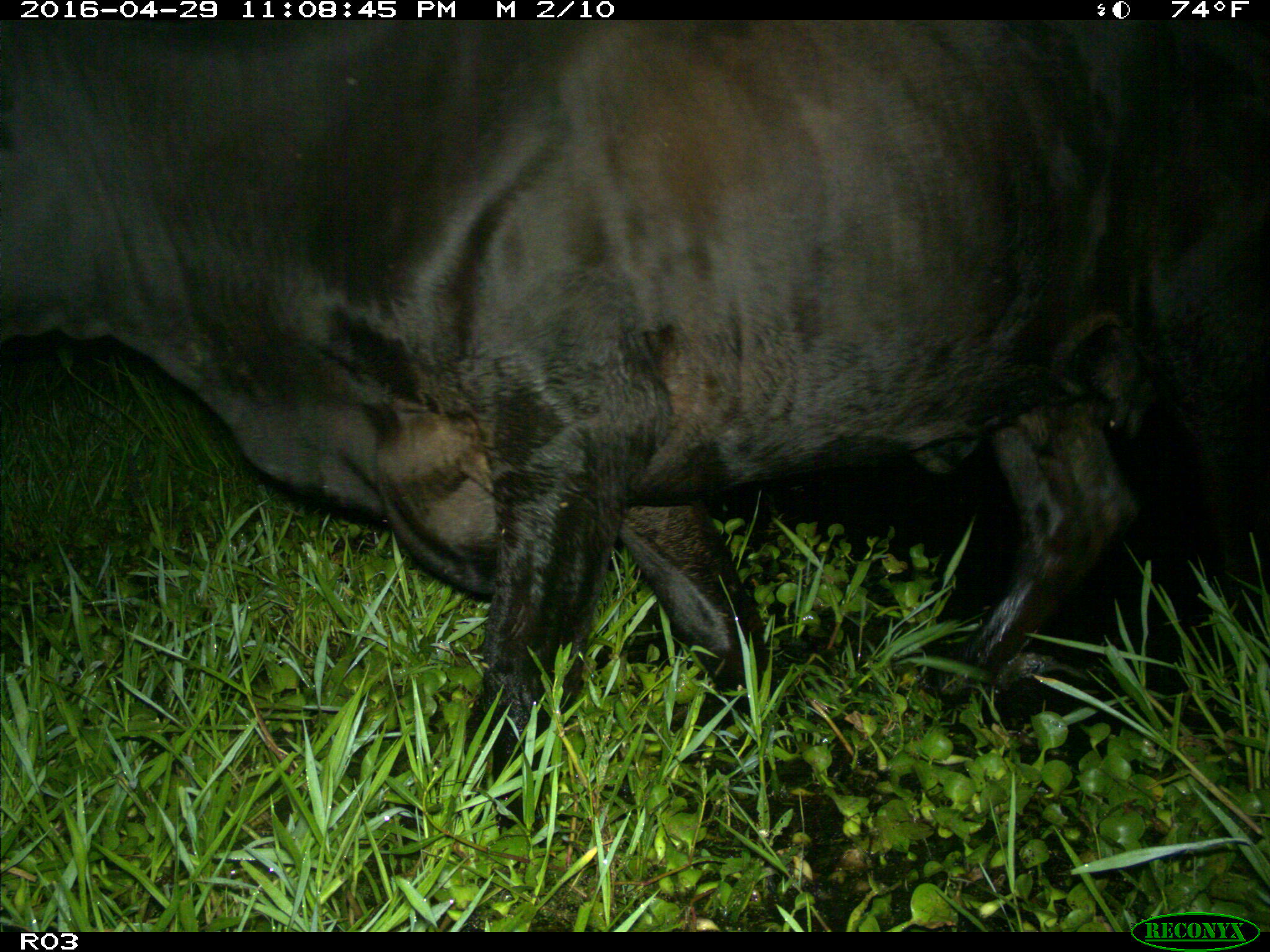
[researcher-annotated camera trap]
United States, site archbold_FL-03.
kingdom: Animalia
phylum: Chordata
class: Mammalia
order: Artiodactyla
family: Bovidae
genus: Bos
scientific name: Bos taurus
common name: domestic cow